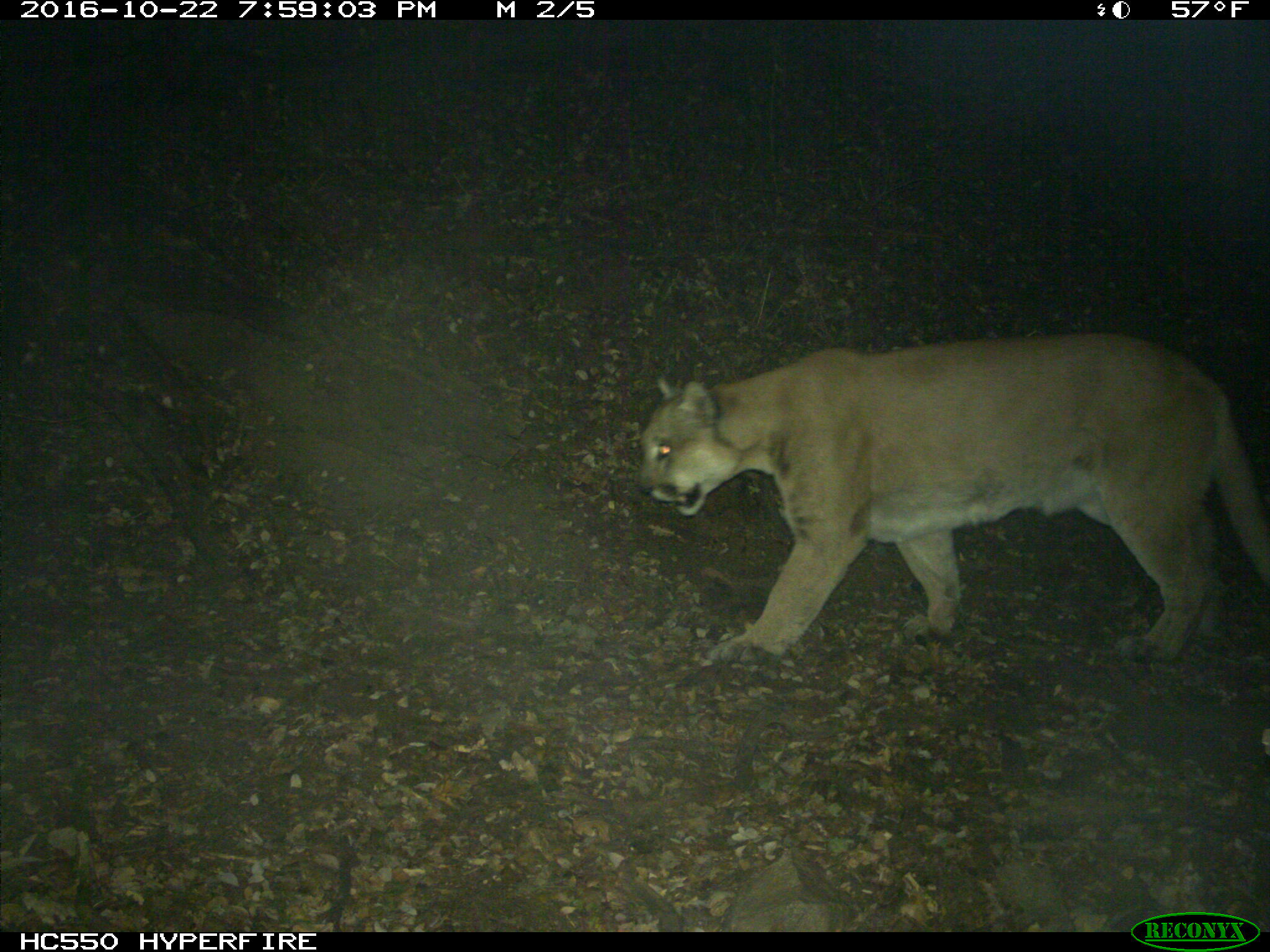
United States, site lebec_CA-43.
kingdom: Animalia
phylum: Chordata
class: Mammalia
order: Carnivora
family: Felidae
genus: Puma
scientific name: Puma concolor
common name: mountain lion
Puma concolor (mountain lion).